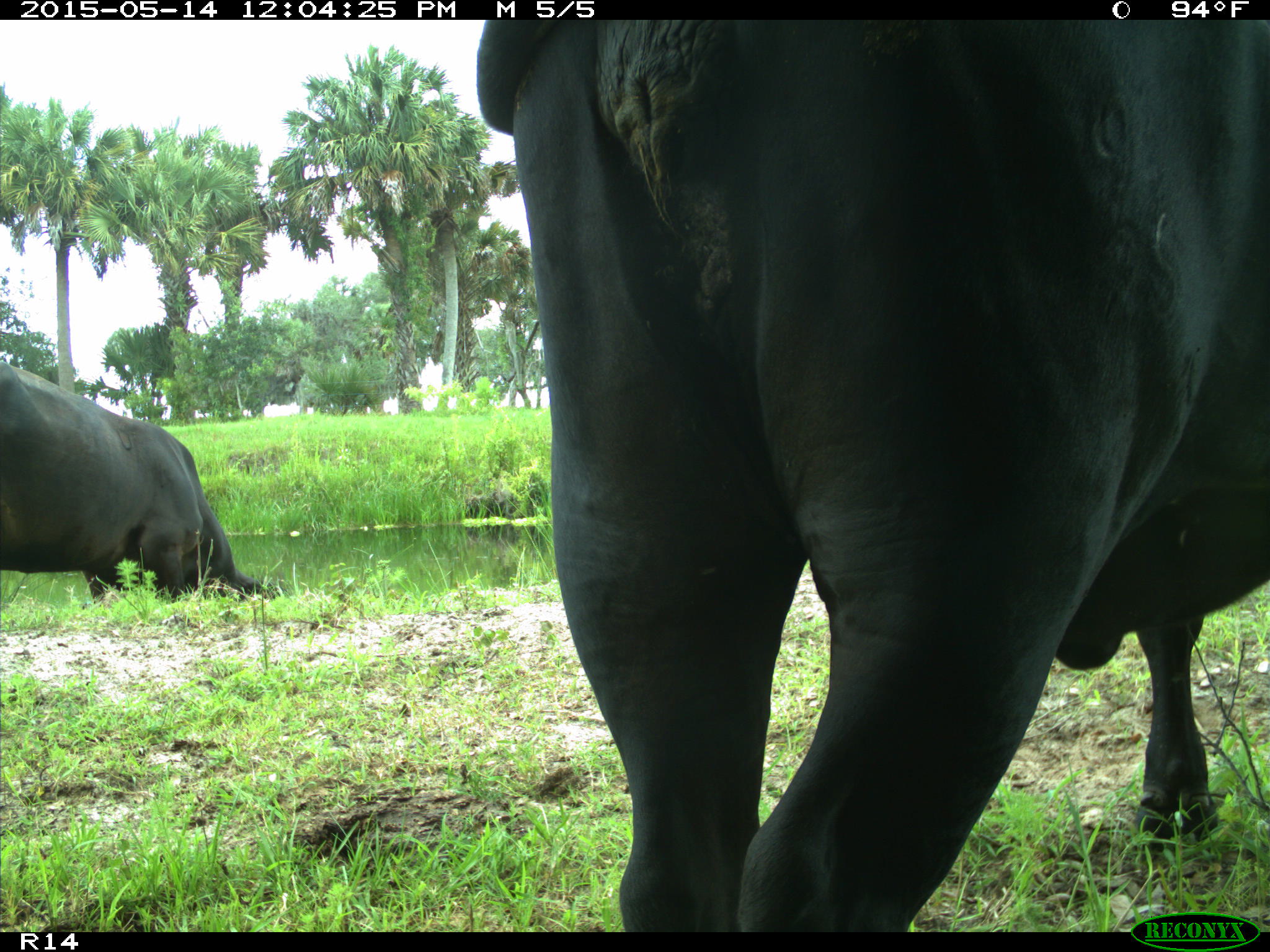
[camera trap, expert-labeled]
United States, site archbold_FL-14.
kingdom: Animalia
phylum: Chordata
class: Mammalia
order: Artiodactyla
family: Bovidae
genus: Bos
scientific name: Bos taurus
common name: domestic cow